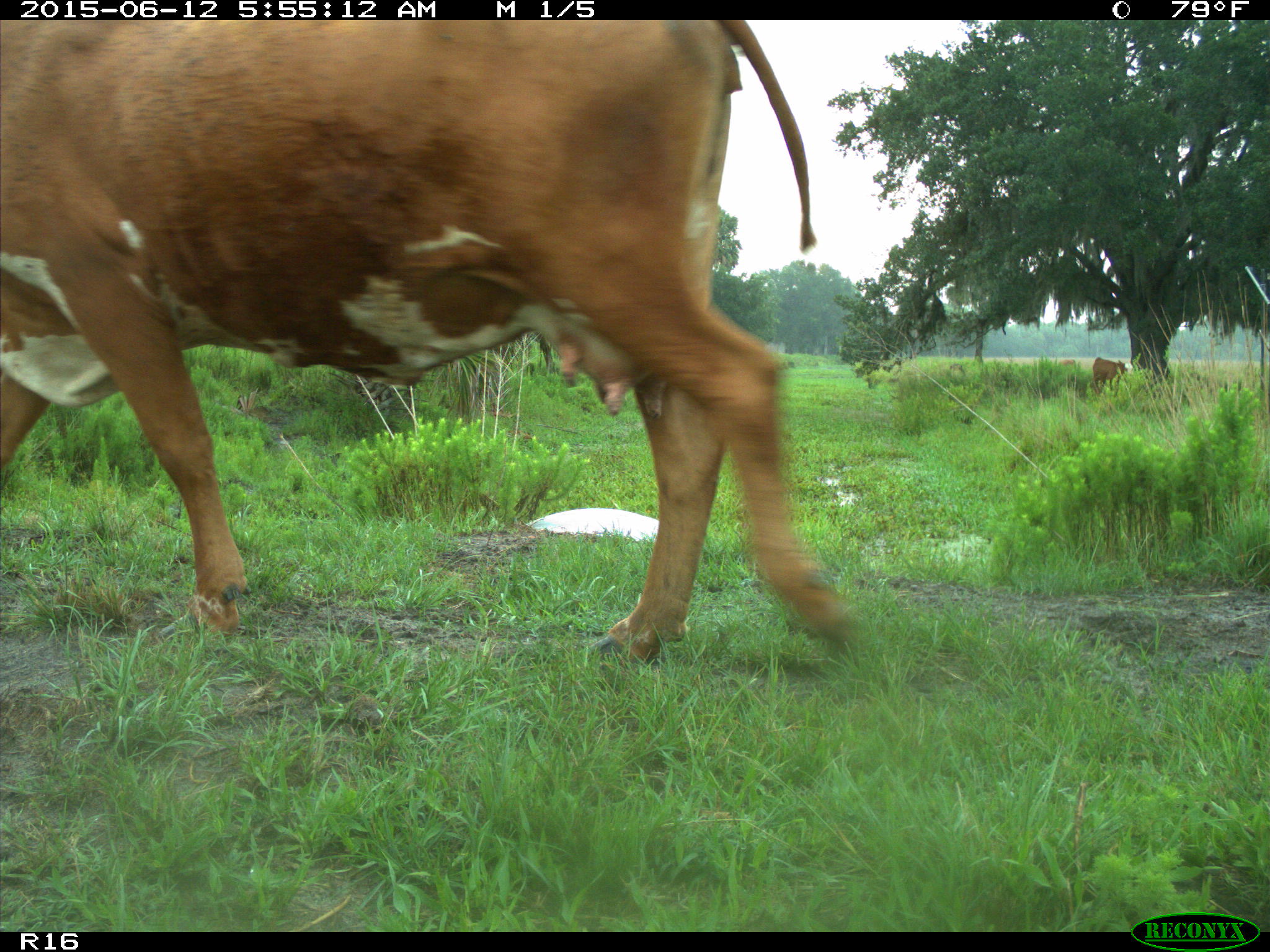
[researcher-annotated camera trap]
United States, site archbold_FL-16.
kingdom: Animalia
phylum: Chordata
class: Mammalia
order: Artiodactyla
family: Bovidae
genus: Bos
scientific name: Bos taurus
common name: domestic cow